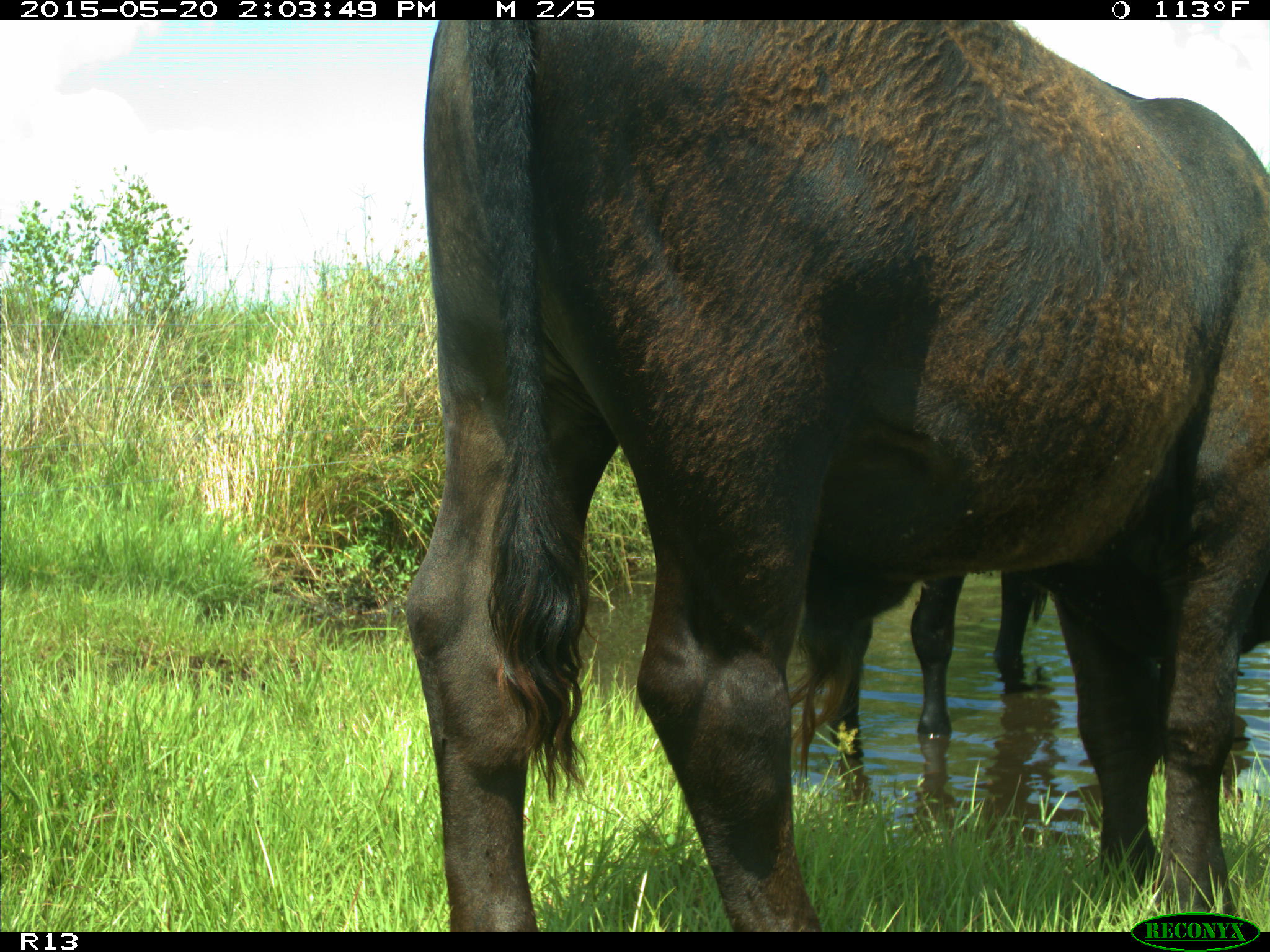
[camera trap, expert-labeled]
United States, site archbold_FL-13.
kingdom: Animalia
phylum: Chordata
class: Mammalia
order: Artiodactyla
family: Bovidae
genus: Bos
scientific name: Bos taurus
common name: domestic cow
Bos taurus (domestic cow).